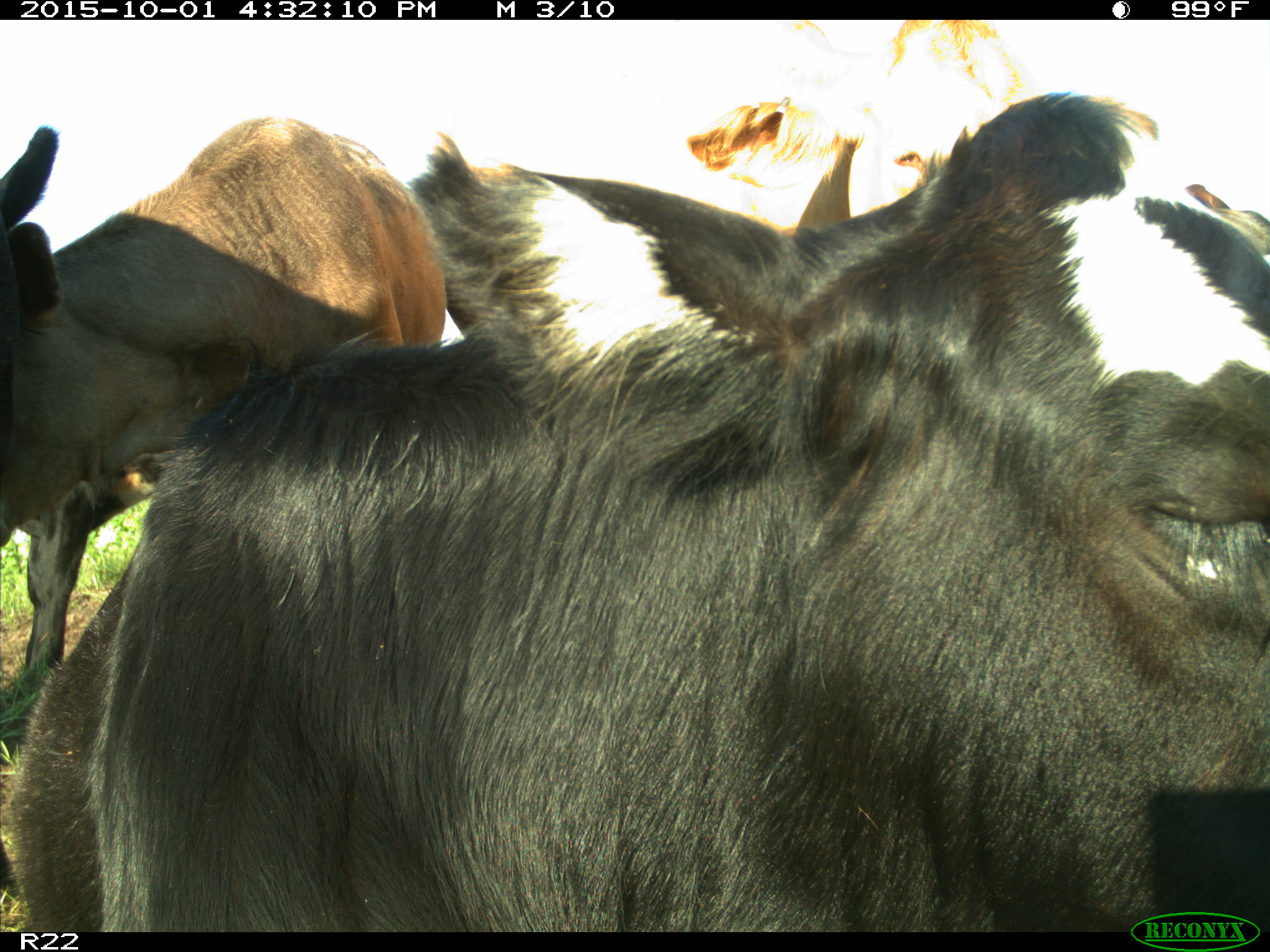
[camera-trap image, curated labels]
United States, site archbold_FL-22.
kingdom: Animalia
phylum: Chordata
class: Mammalia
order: Artiodactyla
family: Bovidae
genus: Bos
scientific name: Bos taurus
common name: domestic cow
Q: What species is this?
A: Bos taurus (domestic cow).